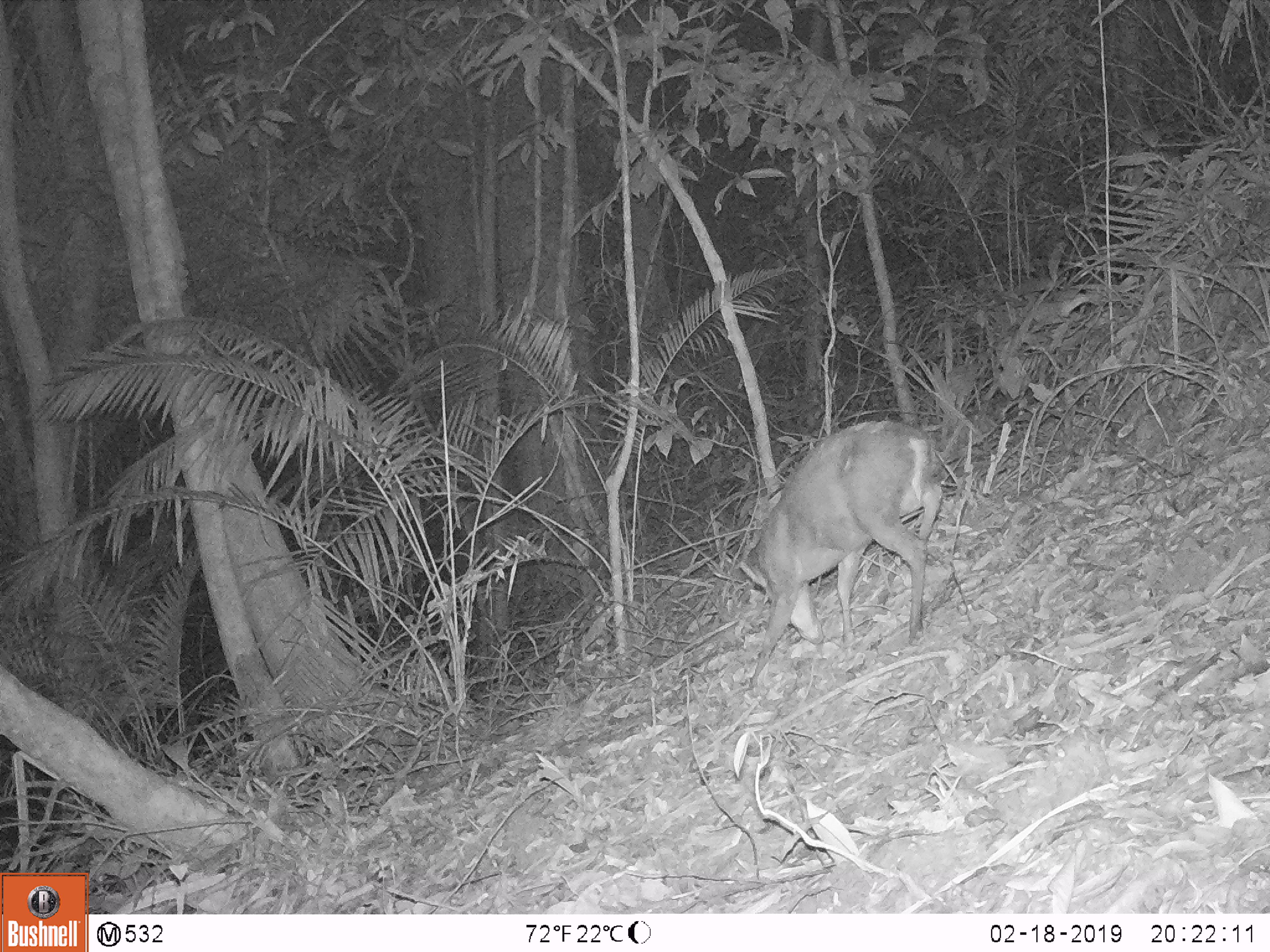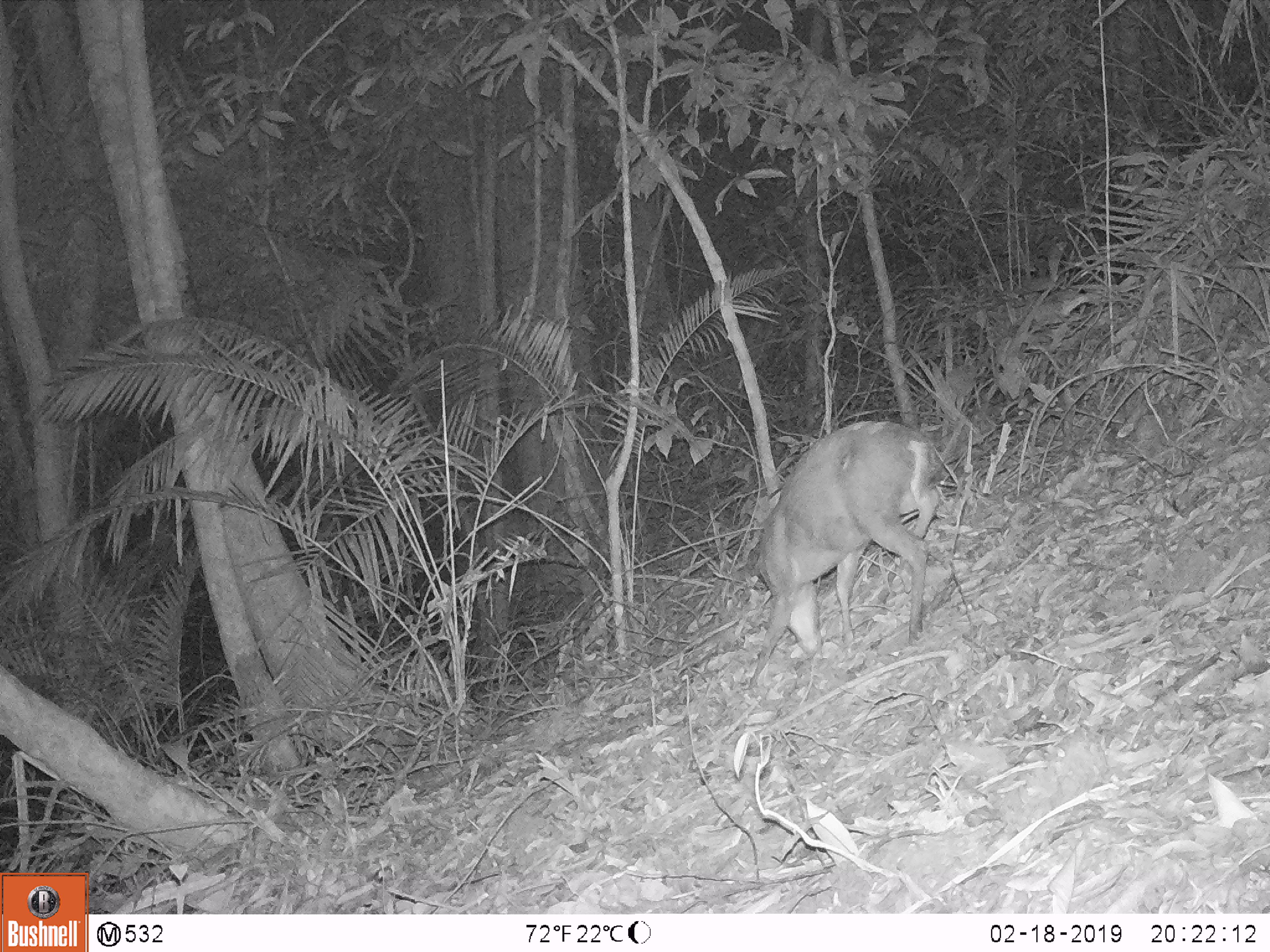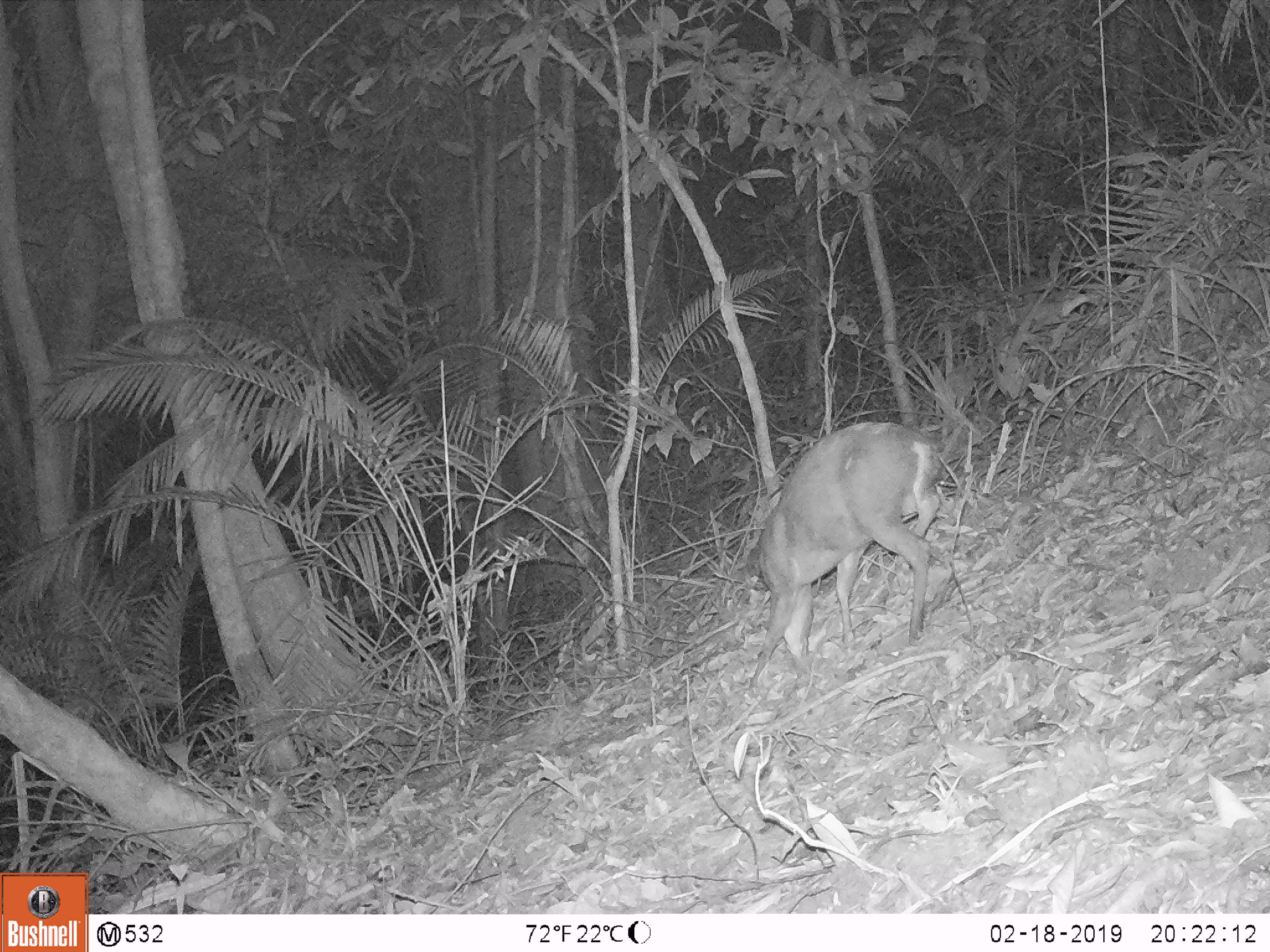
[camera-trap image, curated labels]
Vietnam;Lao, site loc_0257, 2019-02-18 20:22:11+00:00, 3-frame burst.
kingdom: Animalia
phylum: Chordata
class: Mammalia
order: Artiodactyla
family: Cervidae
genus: Muntiacus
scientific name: Muntiacus rooseveltorum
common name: roosevelt's muntjac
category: roosevelts muntjac group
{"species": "roosevelts muntjac group (roosevelt's muntjac) (Muntiacus rooseveltorum)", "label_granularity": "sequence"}